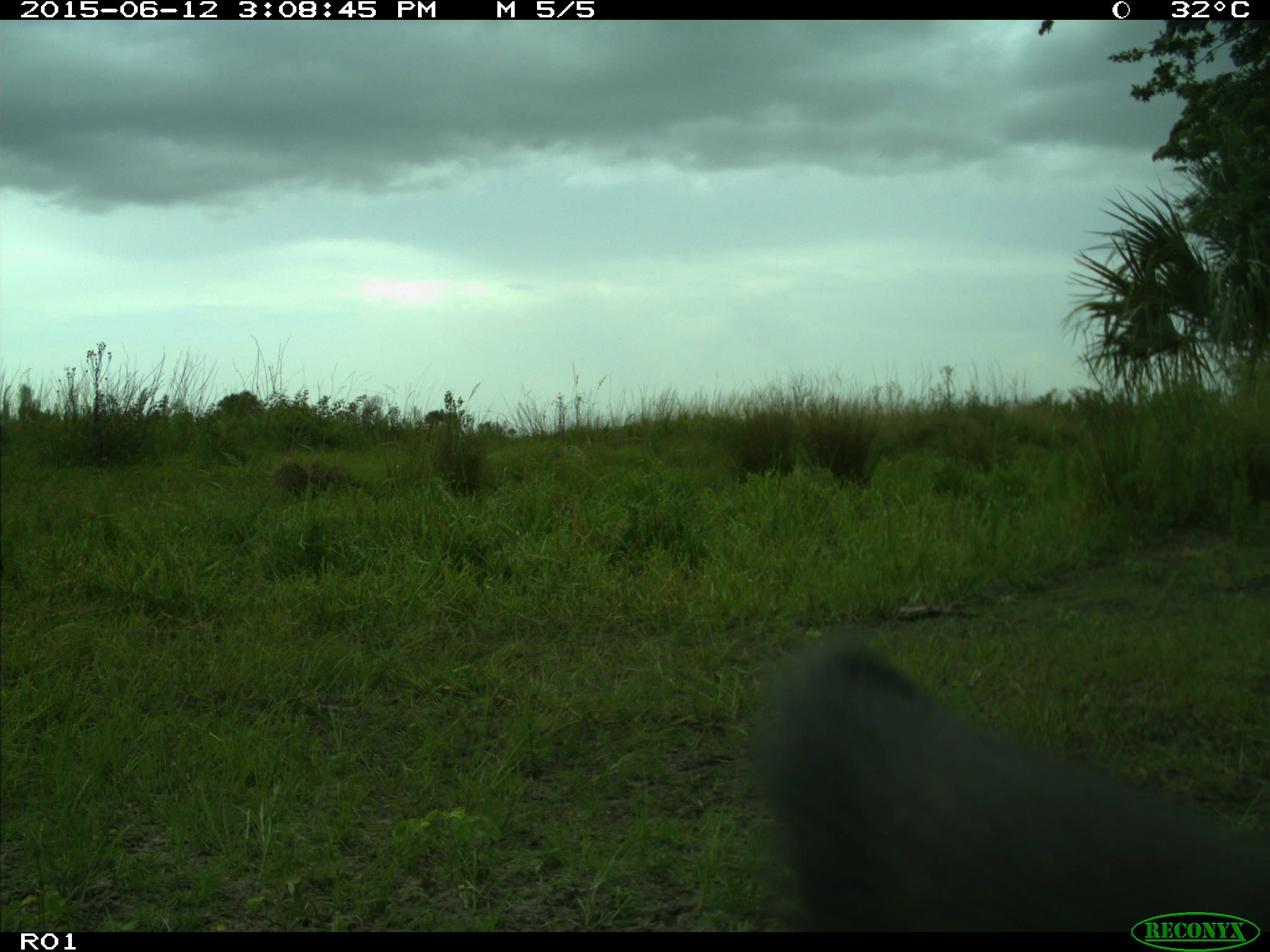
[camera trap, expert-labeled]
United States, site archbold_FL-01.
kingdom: Animalia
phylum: Chordata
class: Mammalia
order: Artiodactyla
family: Bovidae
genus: Bos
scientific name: Bos taurus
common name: domestic cow